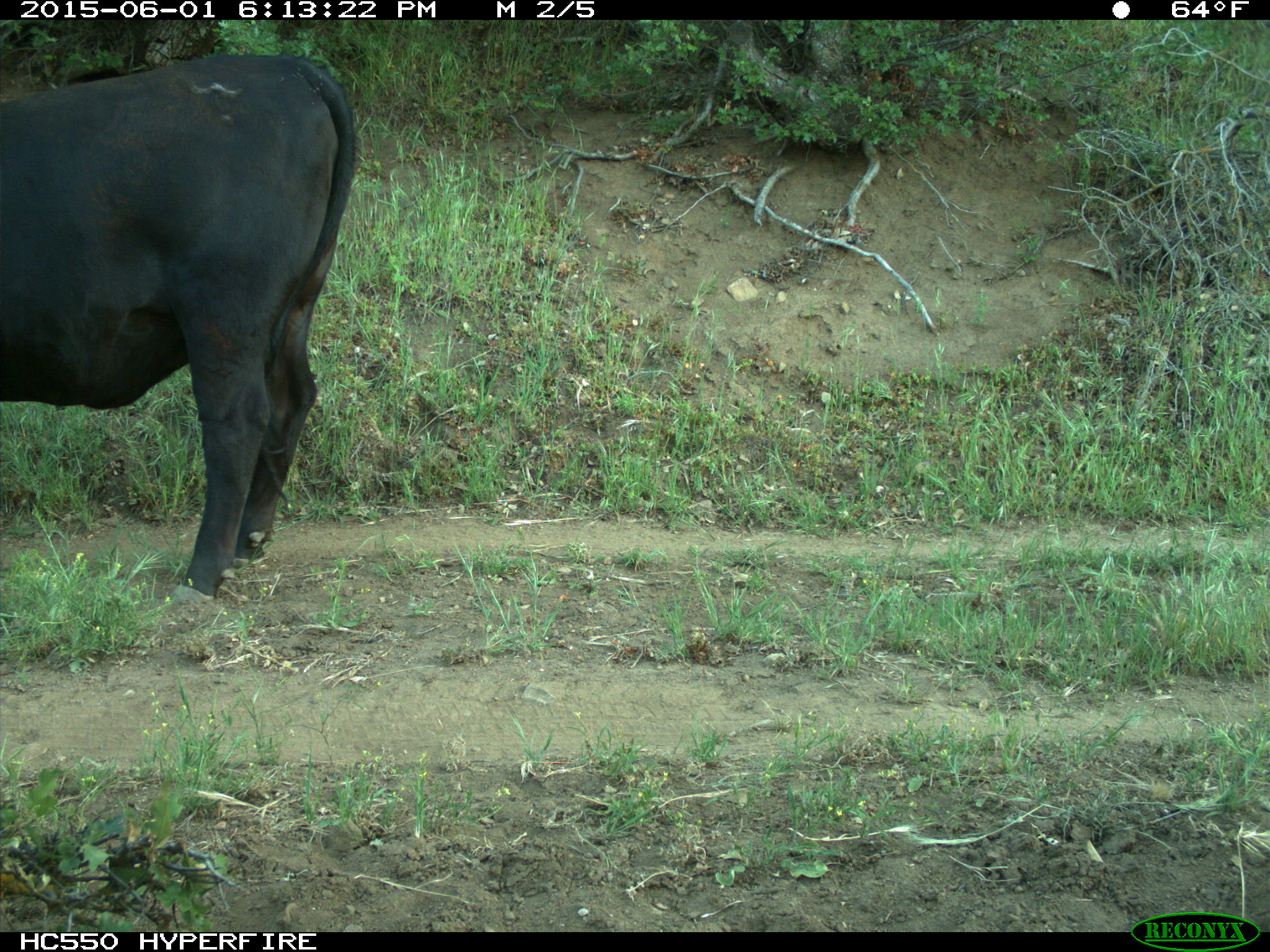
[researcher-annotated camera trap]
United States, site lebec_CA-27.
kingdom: Animalia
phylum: Chordata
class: Mammalia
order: Artiodactyla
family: Bovidae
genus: Bos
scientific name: Bos taurus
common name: domestic cow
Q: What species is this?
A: Bos taurus (domestic cow).